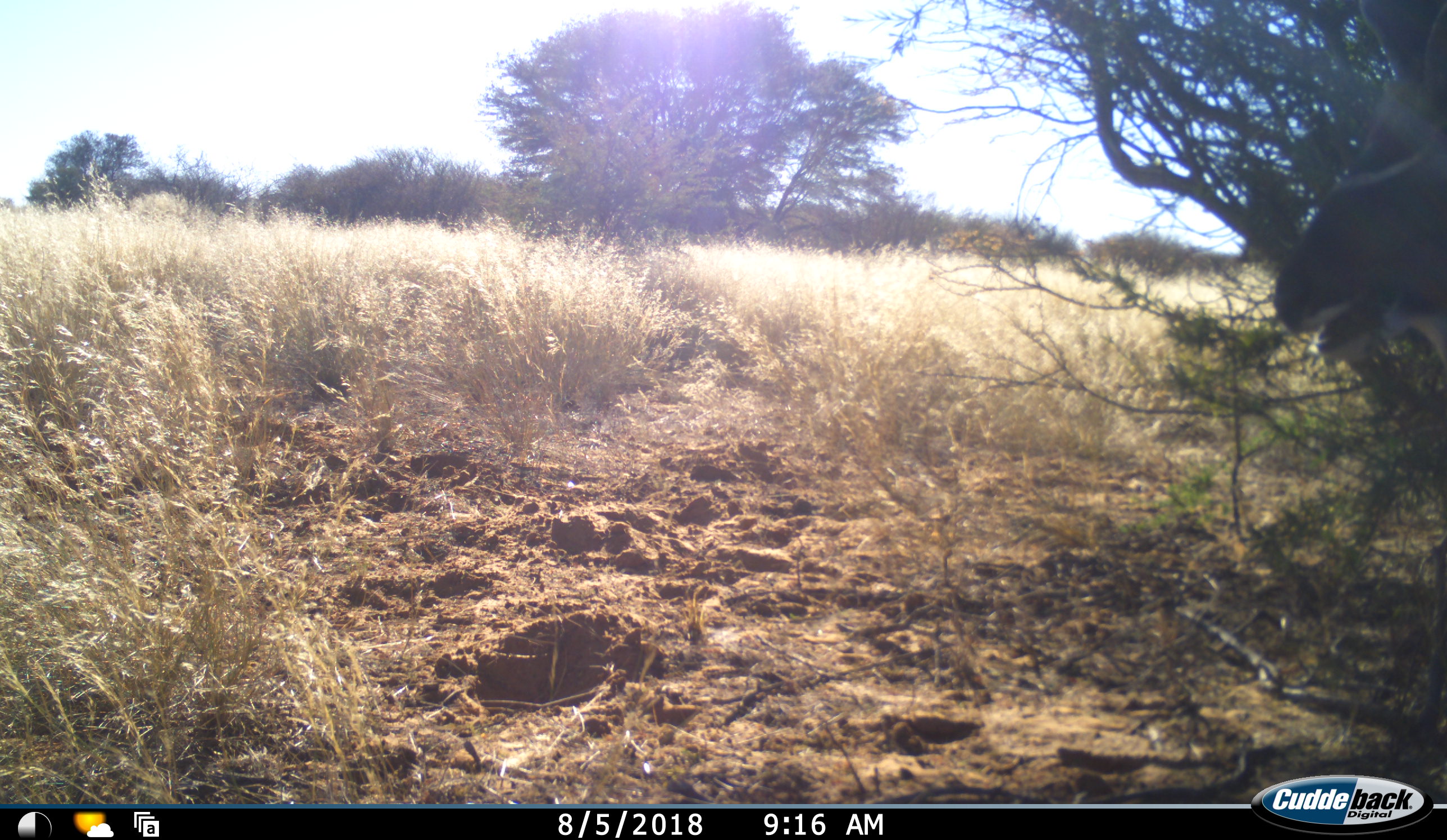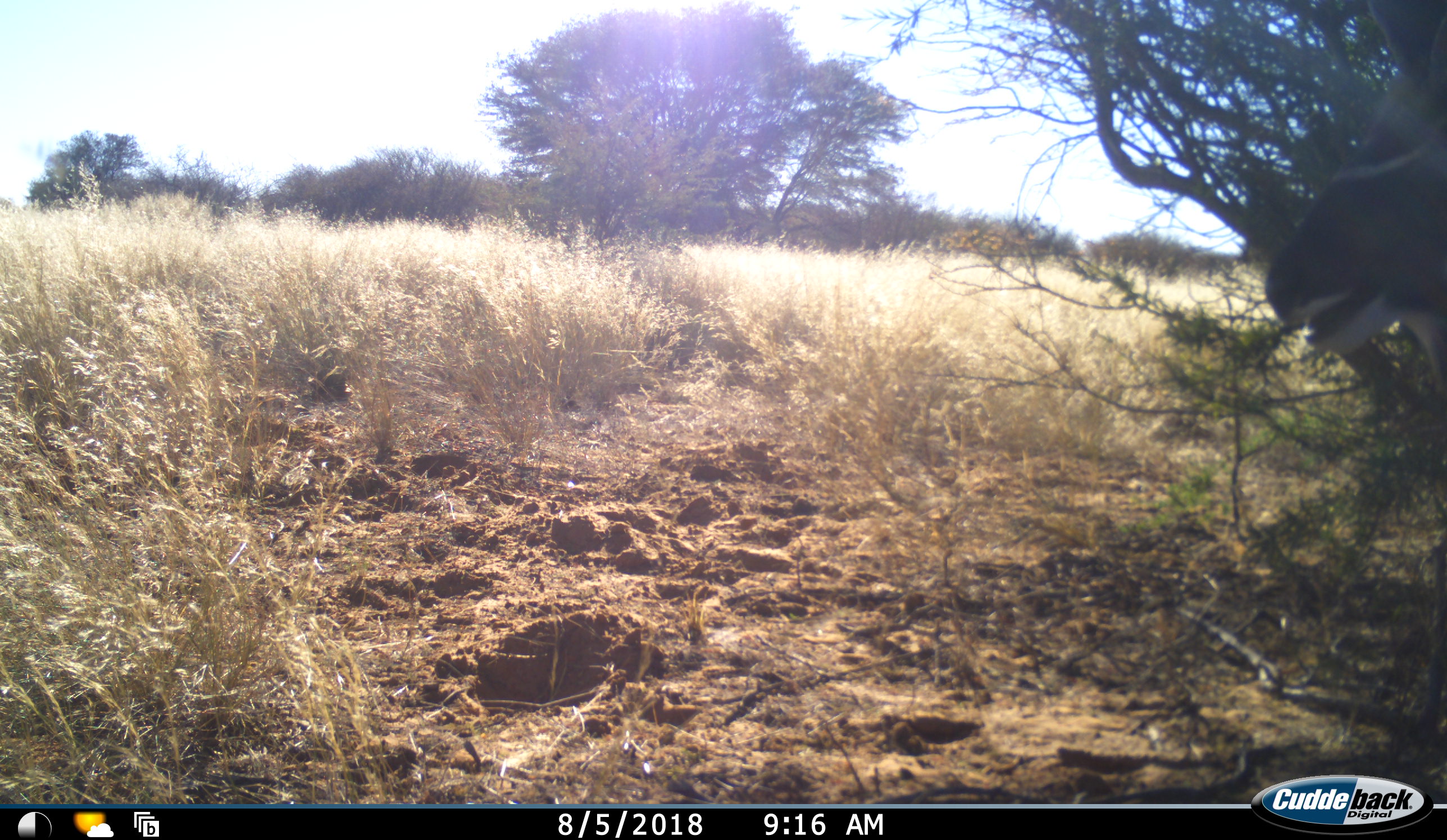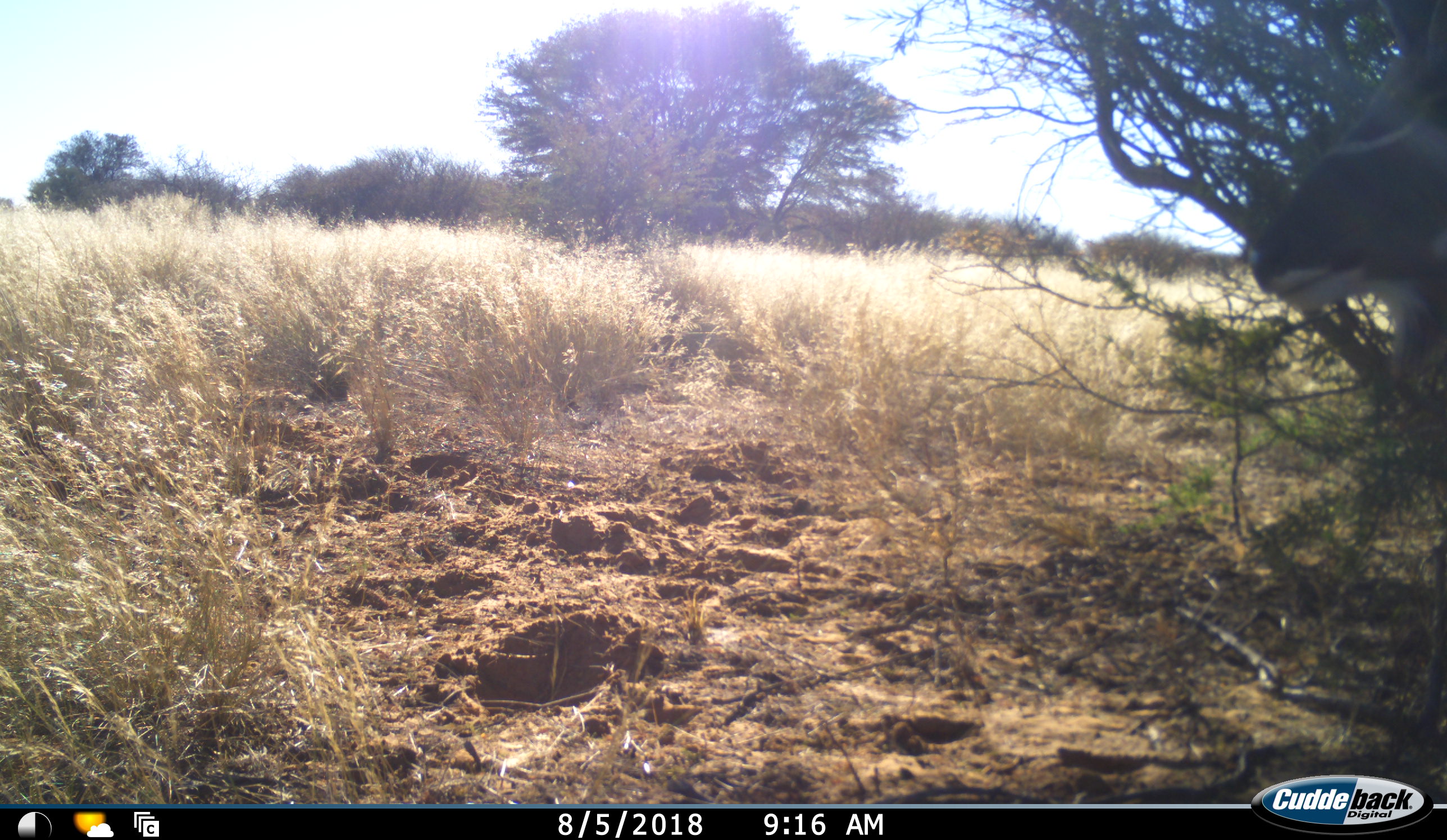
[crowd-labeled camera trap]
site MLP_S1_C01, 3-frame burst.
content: unidentified animal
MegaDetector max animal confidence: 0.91